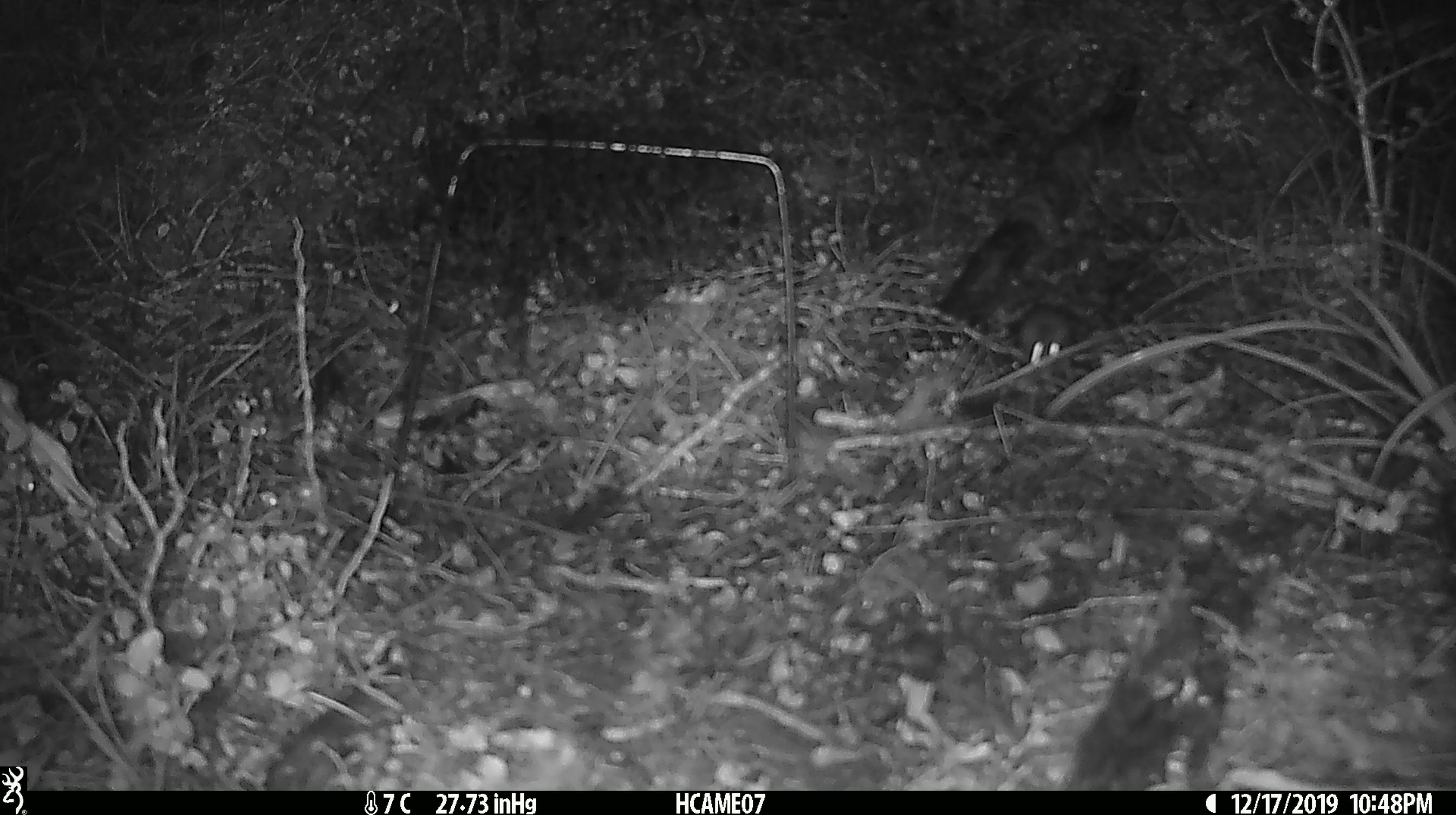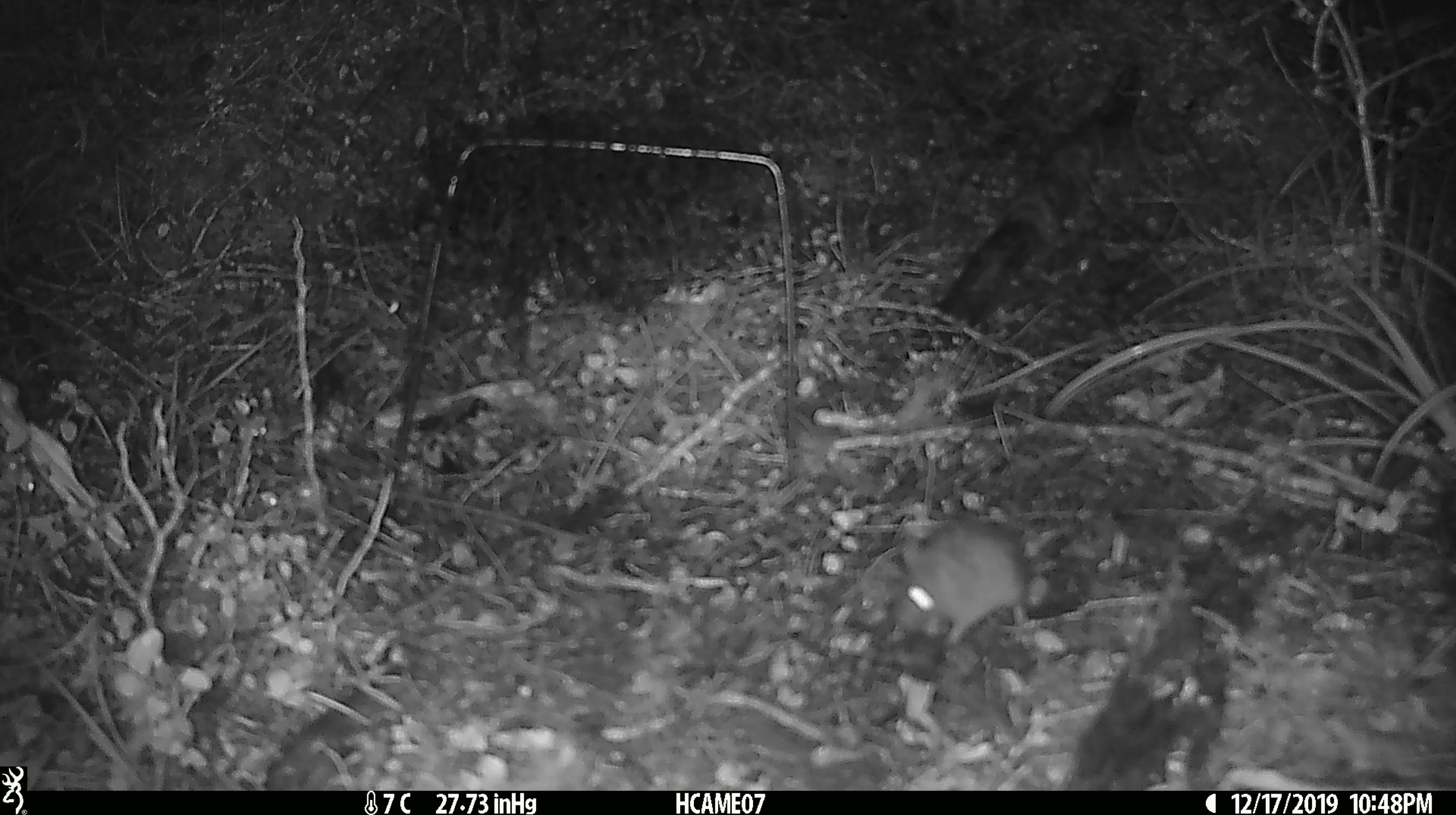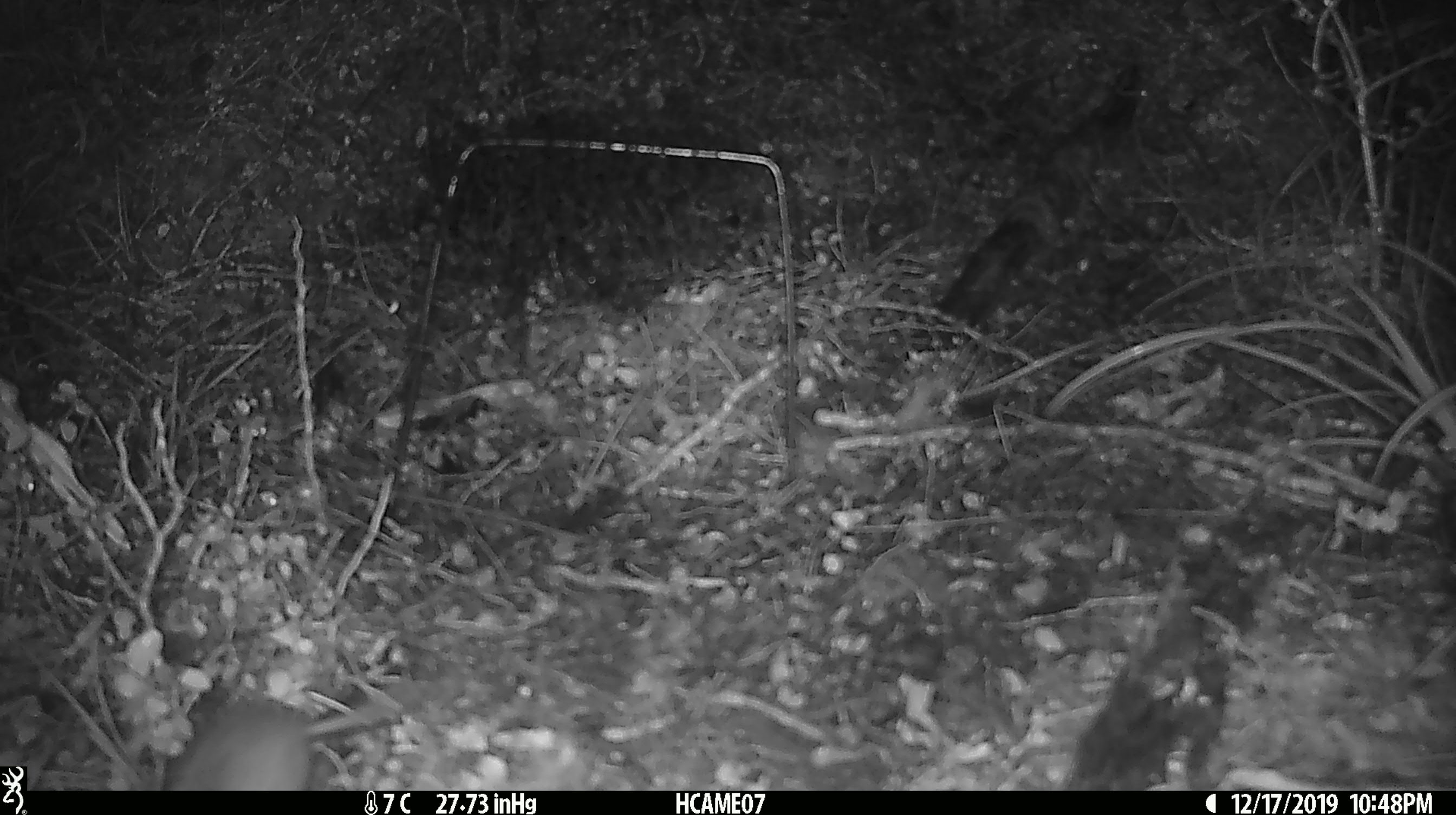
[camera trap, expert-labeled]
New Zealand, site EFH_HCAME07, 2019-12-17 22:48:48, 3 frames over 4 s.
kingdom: Animalia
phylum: Chordata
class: Mammalia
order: Rodentia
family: Muridae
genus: Mus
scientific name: Mus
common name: mouse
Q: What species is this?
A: Mouse (Mus).